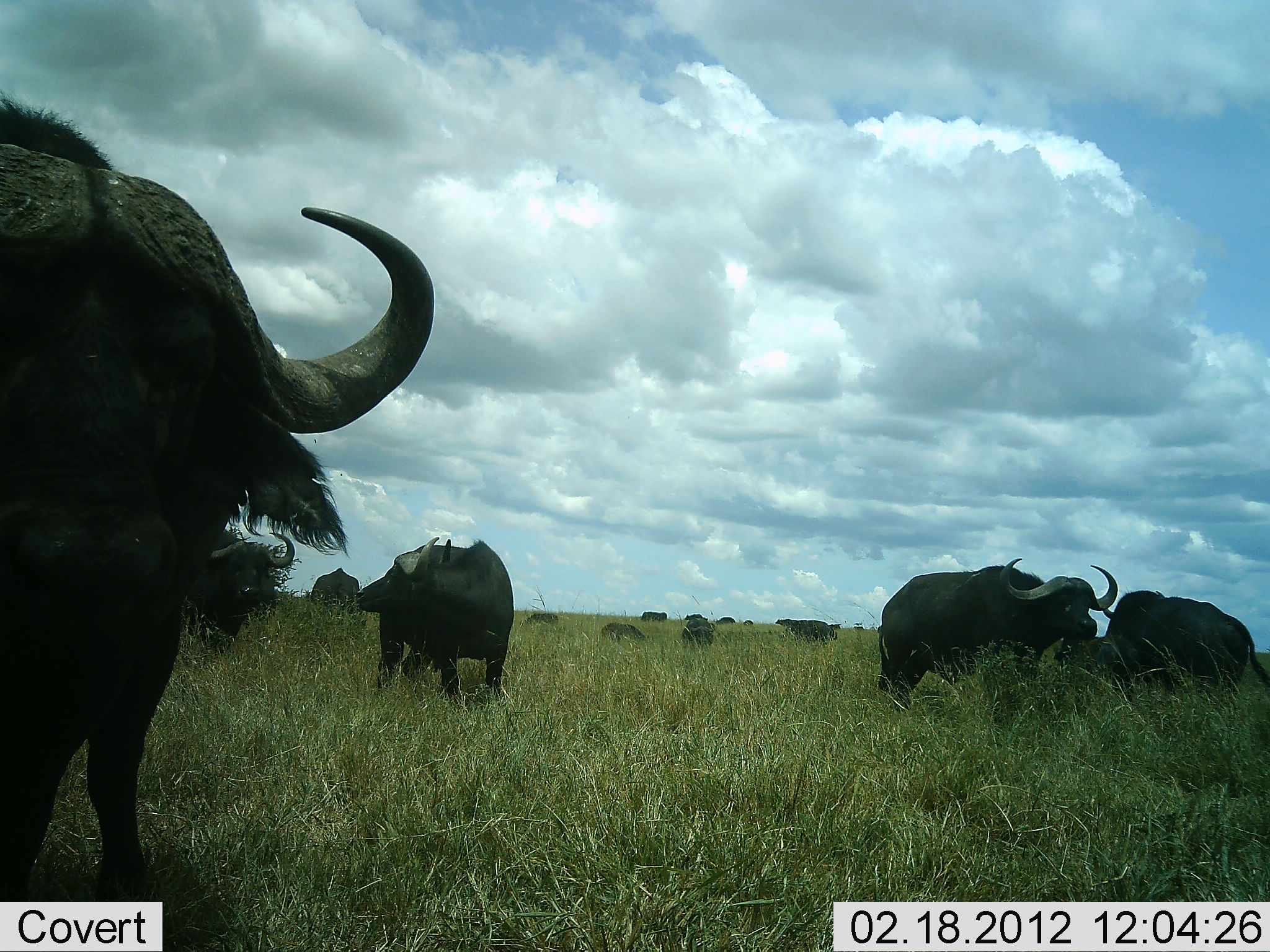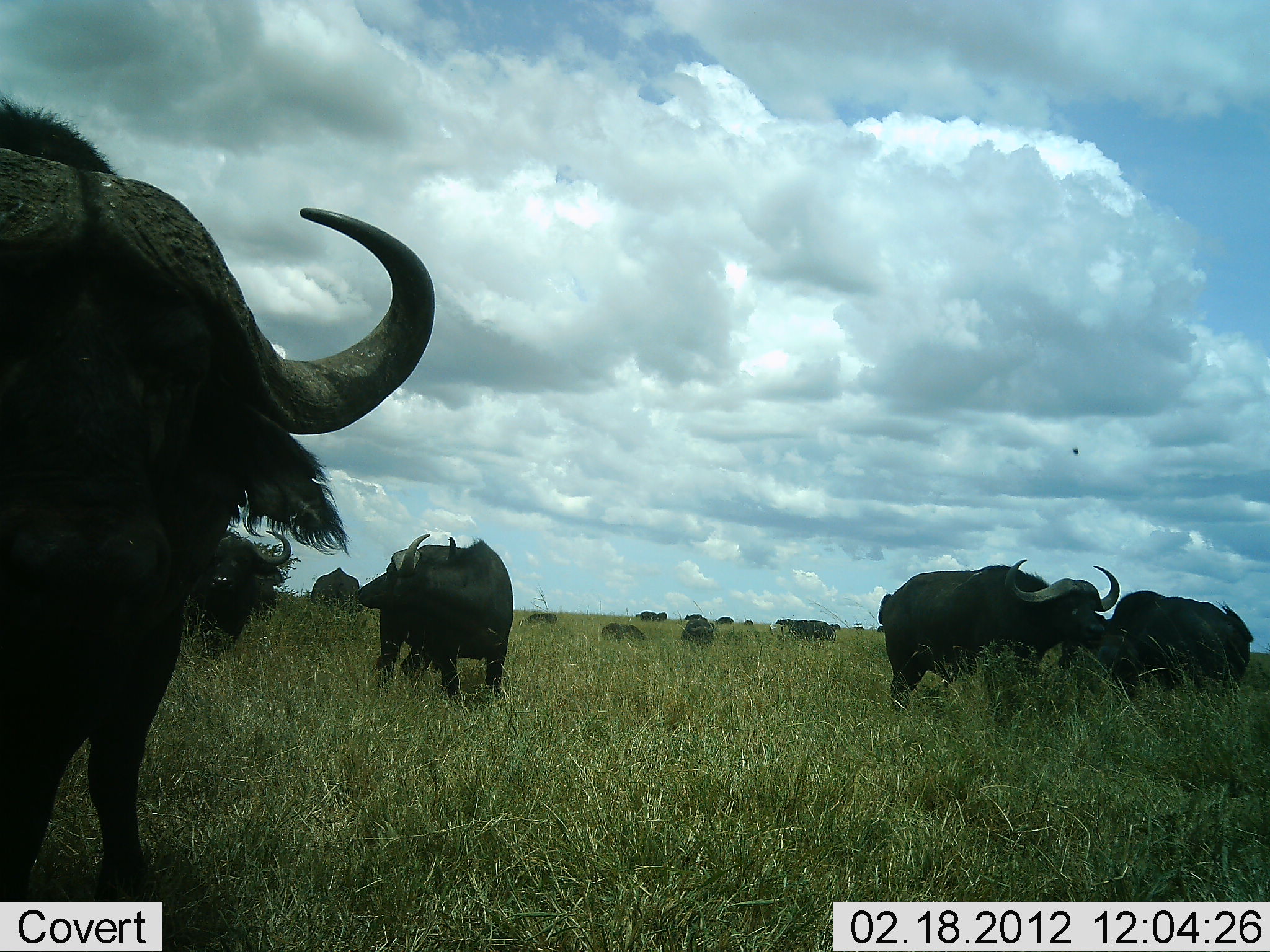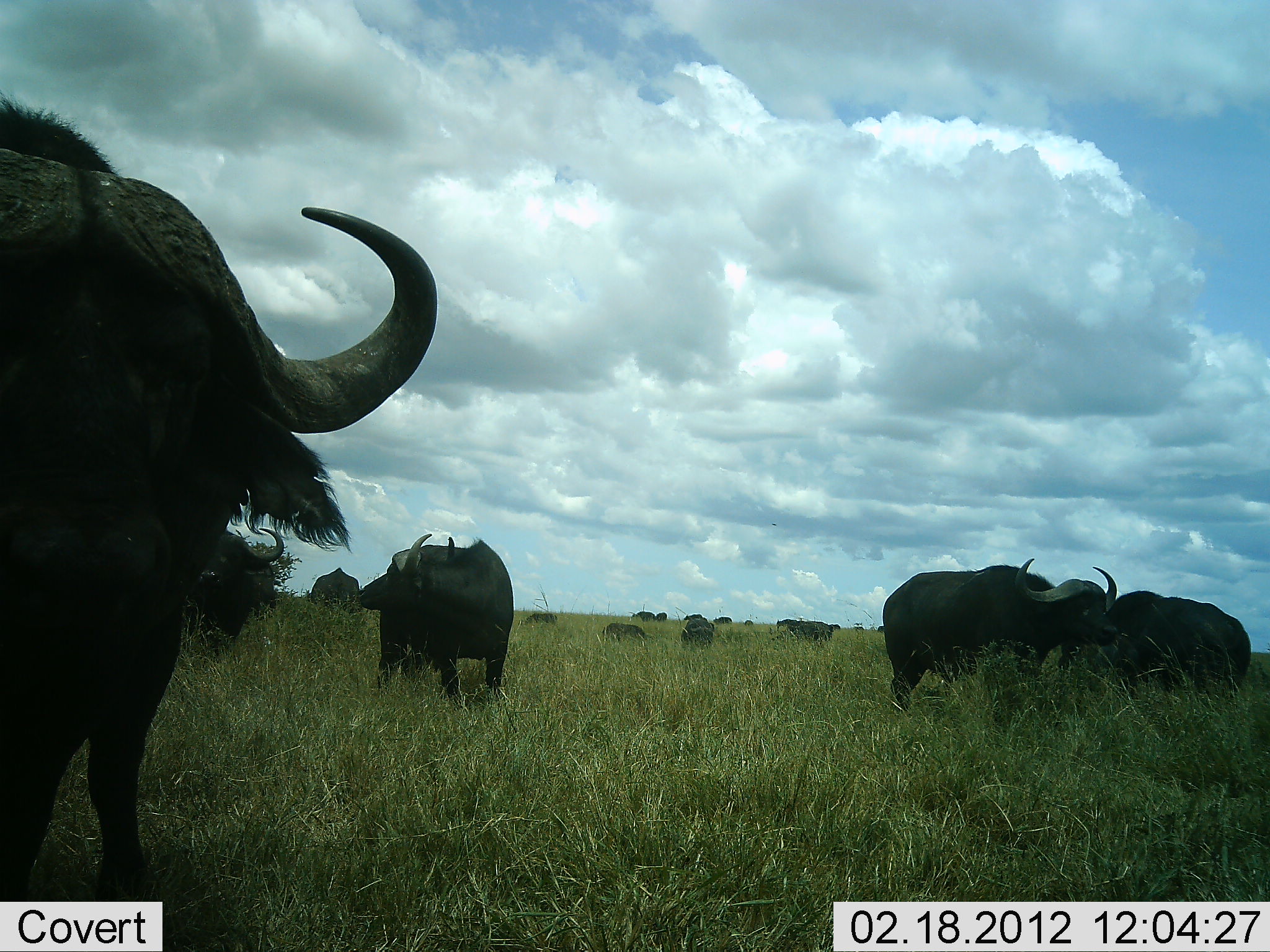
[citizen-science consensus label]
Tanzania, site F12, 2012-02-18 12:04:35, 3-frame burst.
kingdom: Animalia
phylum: Chordata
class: Mammalia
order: Artiodactyla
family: Bovidae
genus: Syncerus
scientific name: Syncerus caffer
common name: cape buffalo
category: buffalo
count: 11-50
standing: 73%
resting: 9%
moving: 27%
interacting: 9%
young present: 5%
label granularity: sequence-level